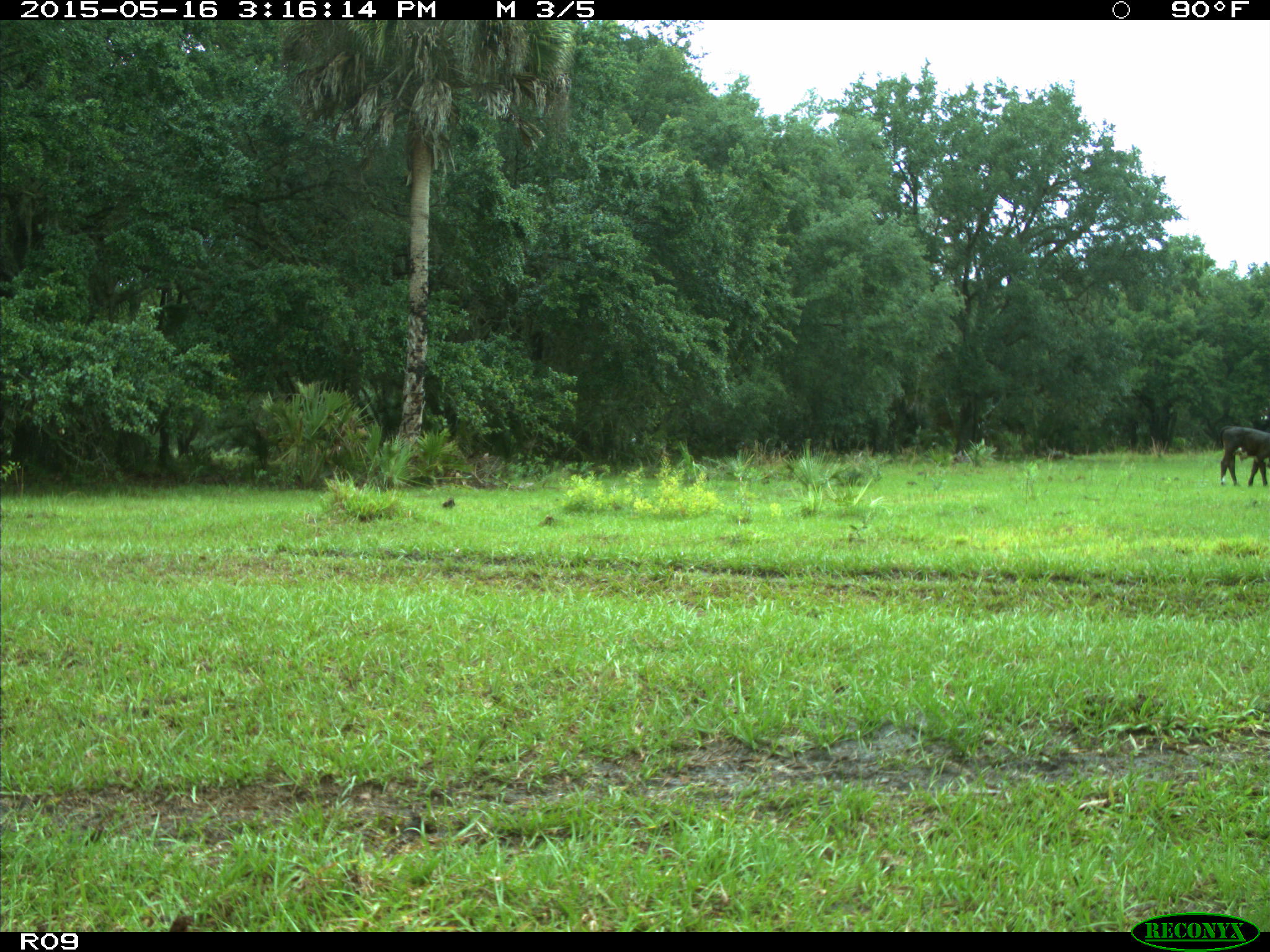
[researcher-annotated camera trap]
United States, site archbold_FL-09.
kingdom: Animalia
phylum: Chordata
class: Mammalia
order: Artiodactyla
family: Bovidae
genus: Bos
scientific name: Bos taurus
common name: domestic cow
Bos taurus (domestic cow).